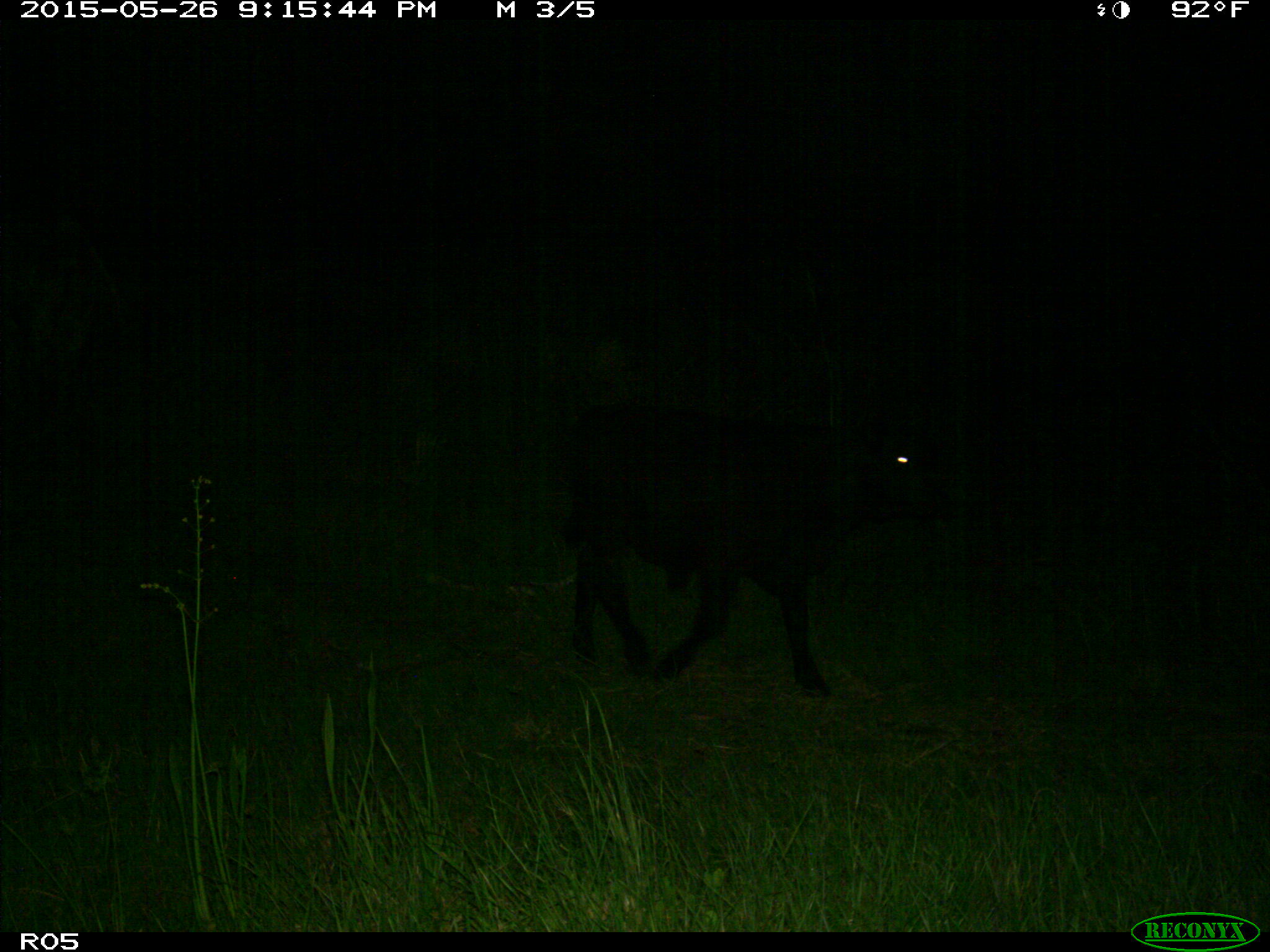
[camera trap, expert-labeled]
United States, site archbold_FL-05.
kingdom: Animalia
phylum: Chordata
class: Mammalia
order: Artiodactyla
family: Bovidae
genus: Bos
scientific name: Bos taurus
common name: domestic cow